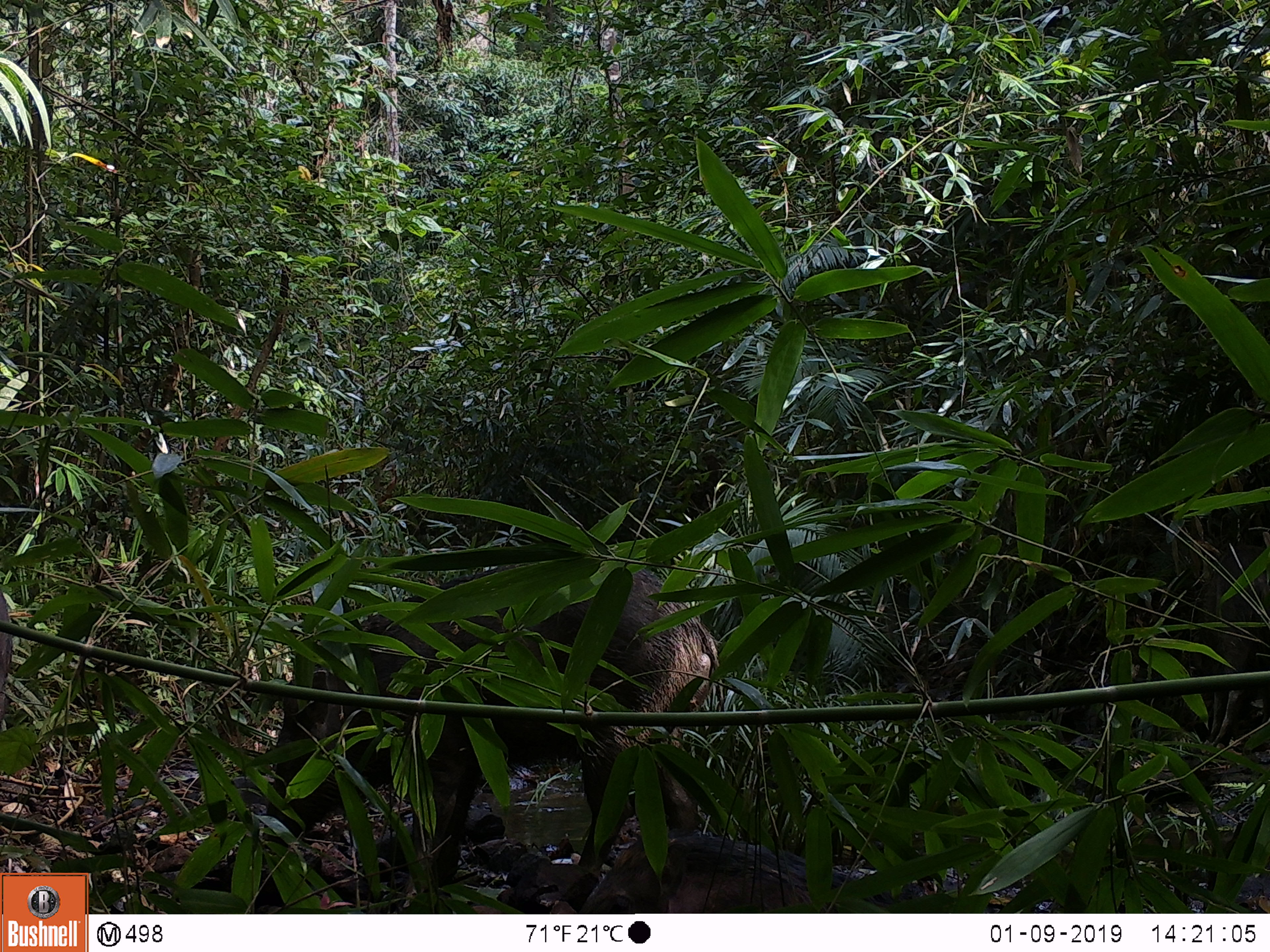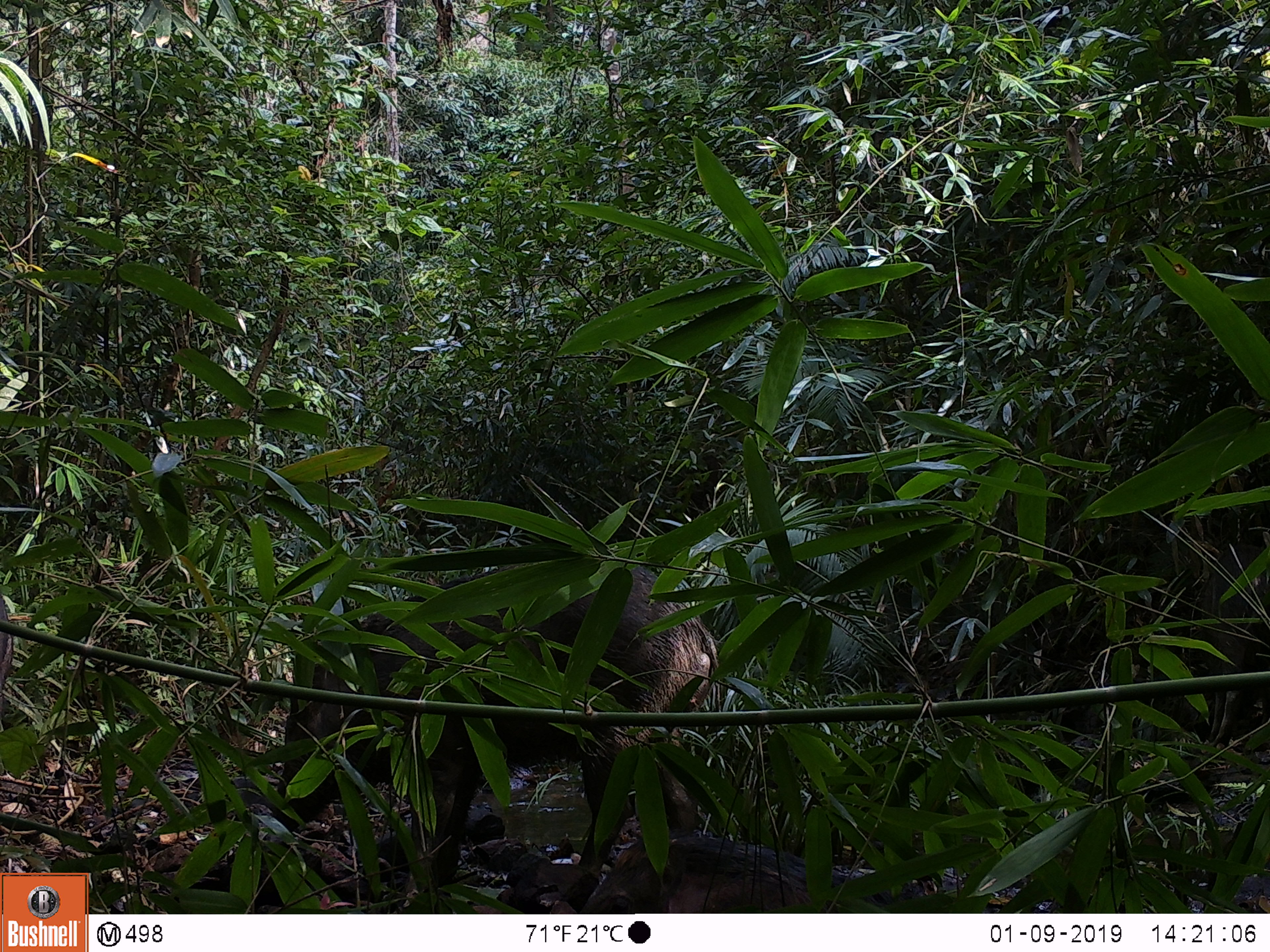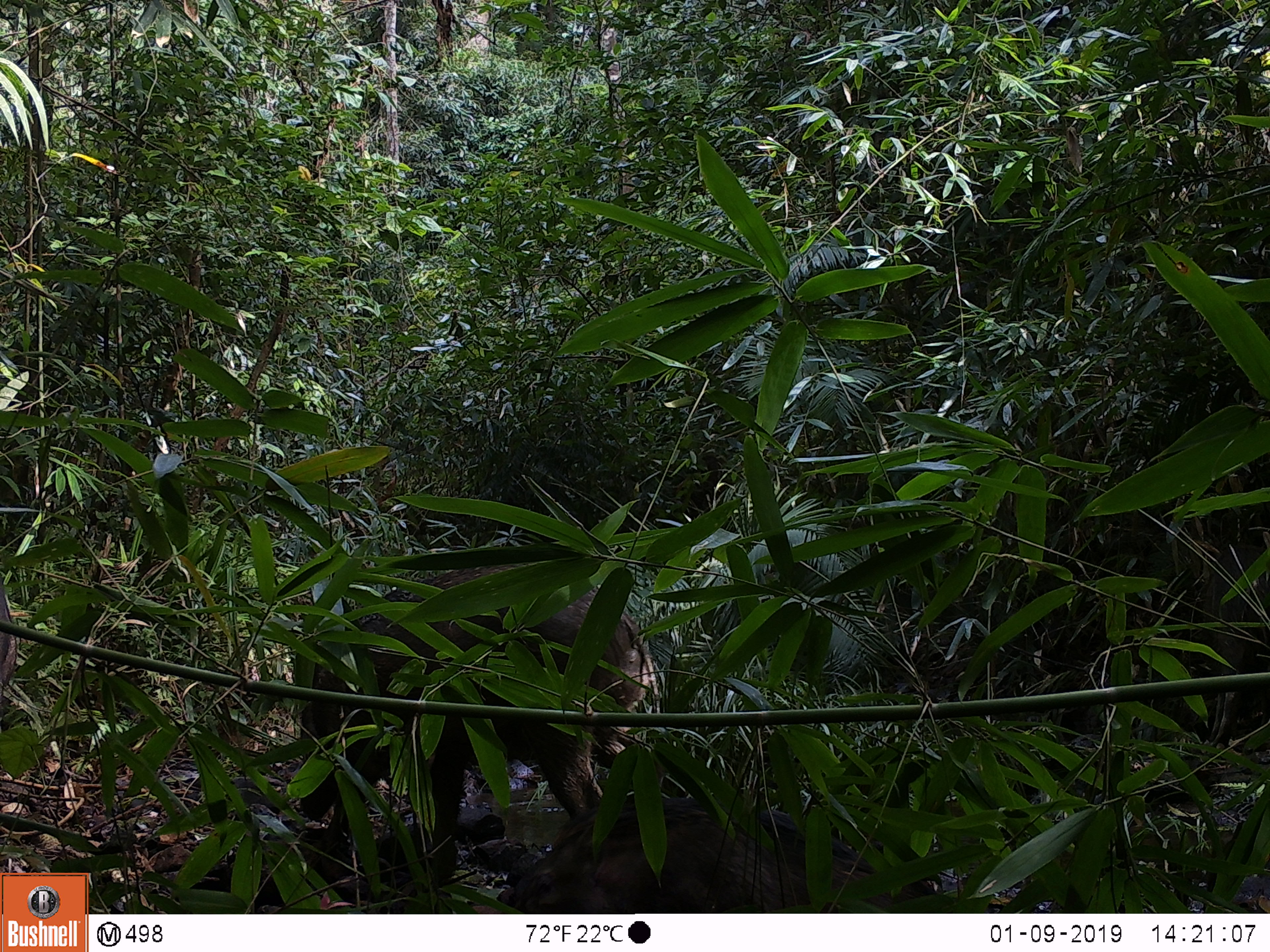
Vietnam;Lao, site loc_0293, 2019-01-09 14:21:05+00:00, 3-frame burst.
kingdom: Animalia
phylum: Chordata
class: Mammalia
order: Artiodactyla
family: Suidae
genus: Sus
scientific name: Sus scrofa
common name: eurasian wild pig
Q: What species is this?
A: Eurasian wild pig (Sus scrofa).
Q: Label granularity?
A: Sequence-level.